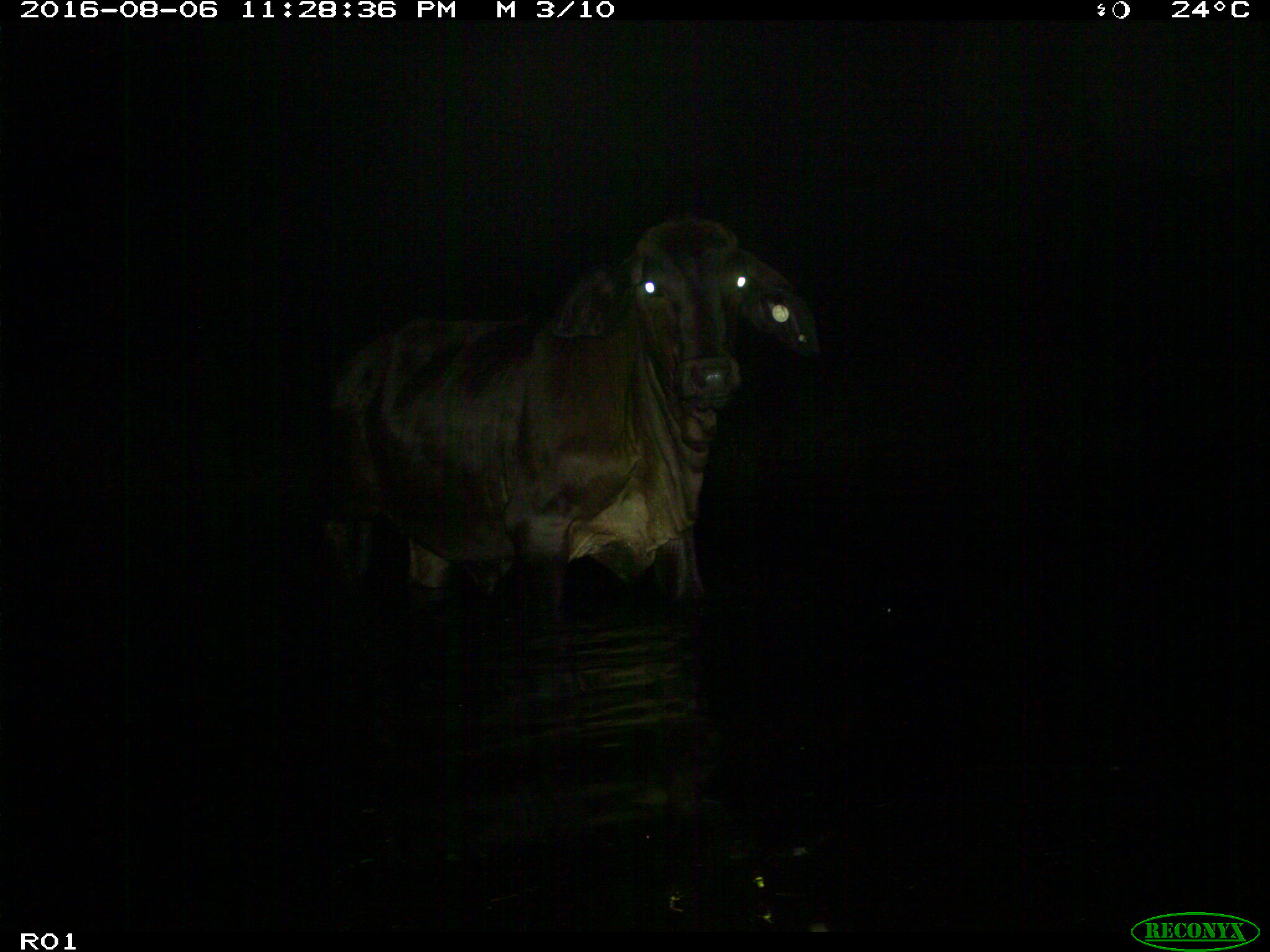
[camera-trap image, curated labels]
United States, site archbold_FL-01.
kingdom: Animalia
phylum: Chordata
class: Mammalia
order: Artiodactyla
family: Bovidae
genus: Bos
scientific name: Bos taurus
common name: domestic cow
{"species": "Bos taurus (domestic cow)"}